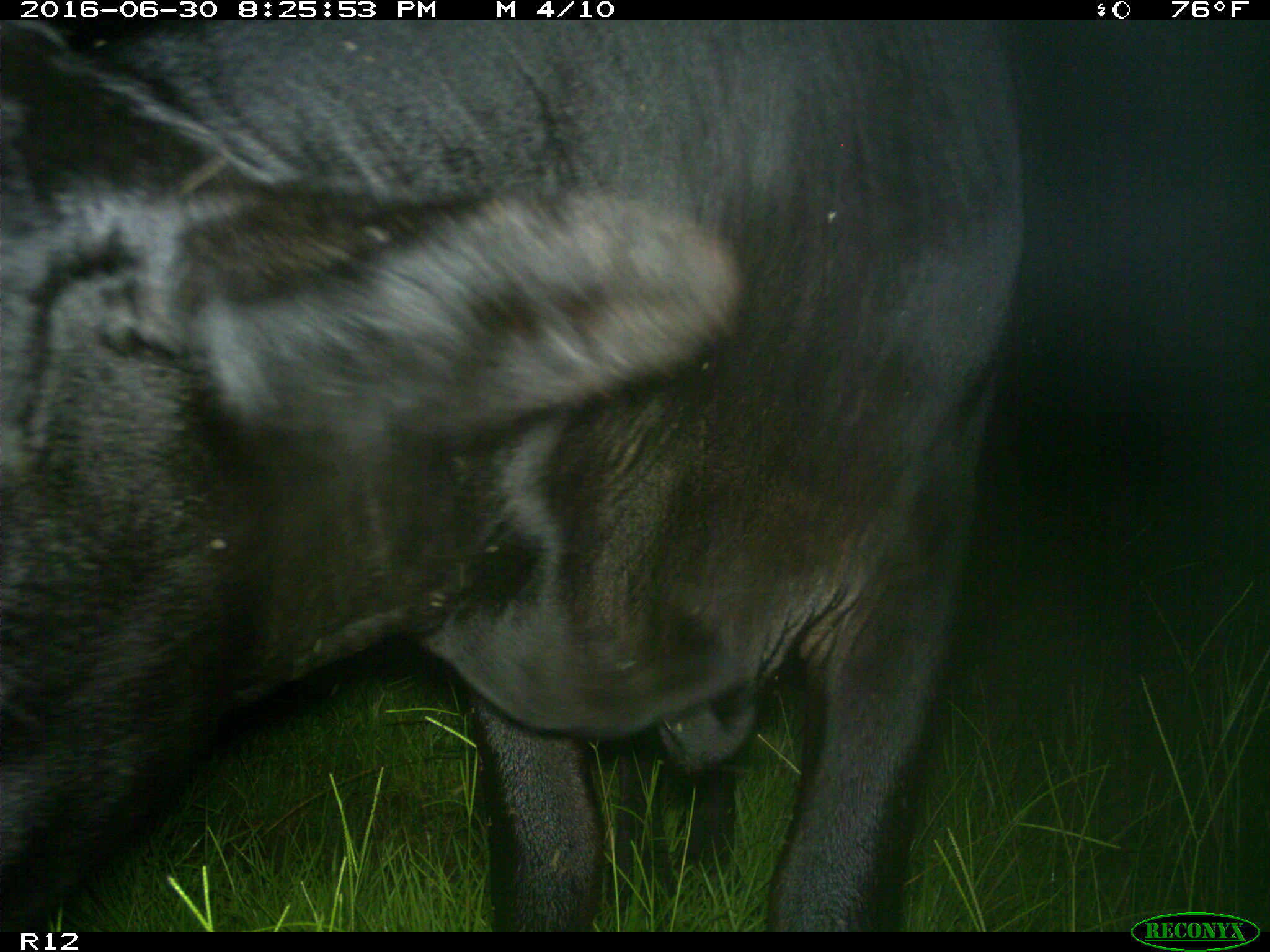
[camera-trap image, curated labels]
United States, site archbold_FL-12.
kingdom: Animalia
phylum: Chordata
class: Mammalia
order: Artiodactyla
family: Bovidae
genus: Bos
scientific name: Bos taurus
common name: domestic cow